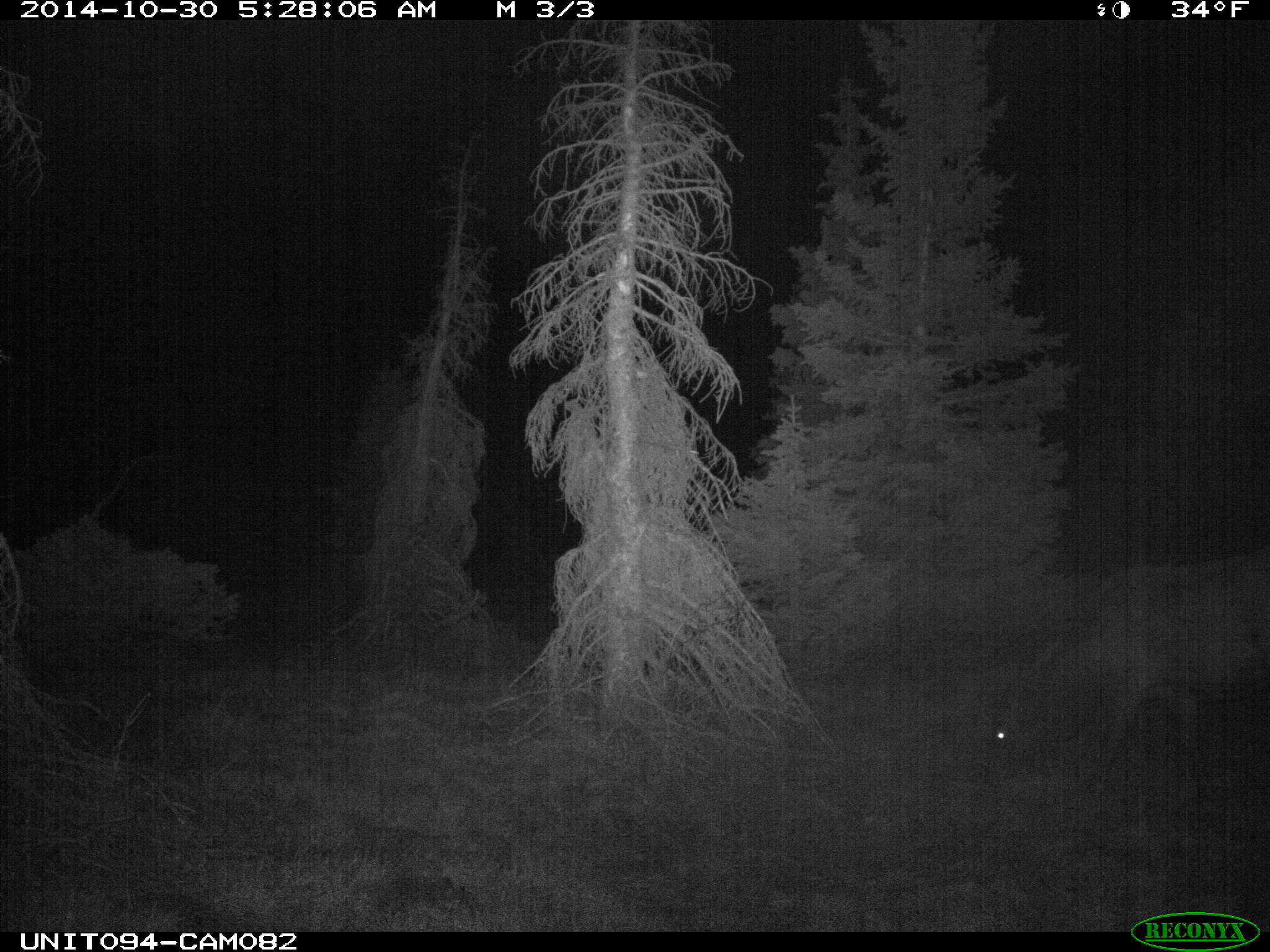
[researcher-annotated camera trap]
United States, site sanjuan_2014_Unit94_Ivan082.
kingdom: Animalia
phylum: Chordata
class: Mammalia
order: Artiodactyla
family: Cervidae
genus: Cervus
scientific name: Cervus elaphus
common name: red deer